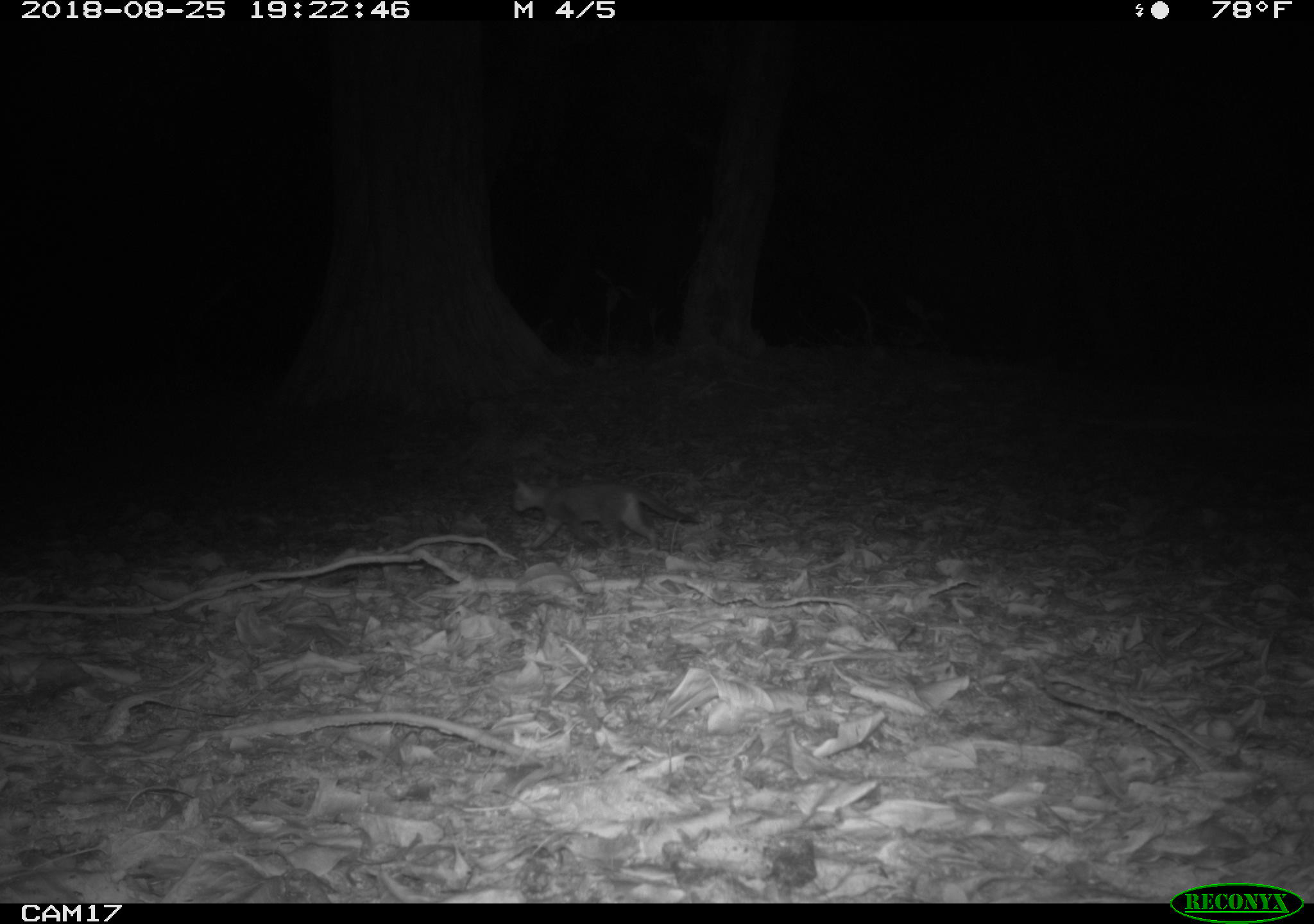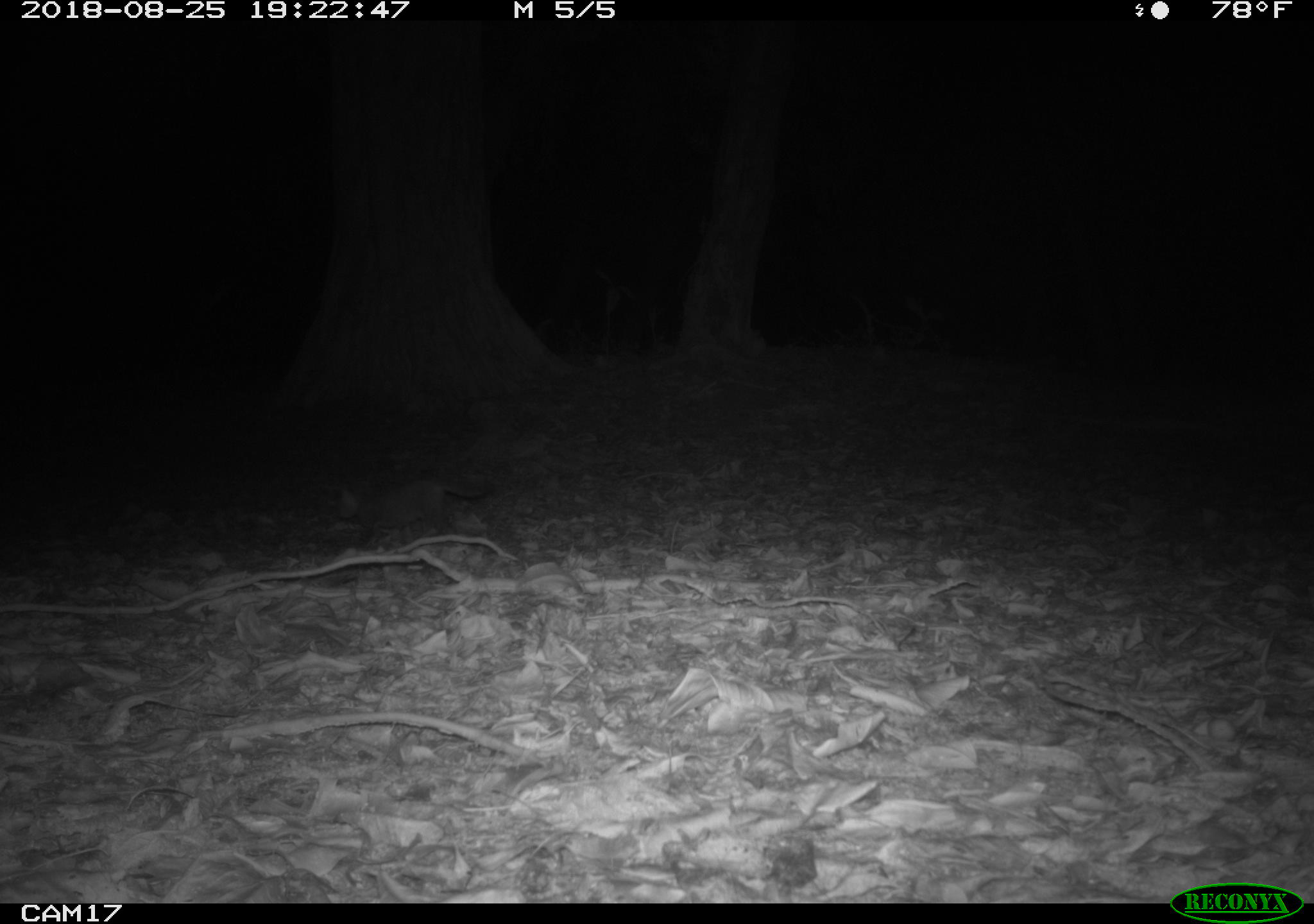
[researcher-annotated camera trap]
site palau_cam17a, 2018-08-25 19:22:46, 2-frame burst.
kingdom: Animalia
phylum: Chordata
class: Mammalia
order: Carnivora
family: Felidae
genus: Felis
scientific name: Felis catus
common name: cat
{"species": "cat (Felis catus)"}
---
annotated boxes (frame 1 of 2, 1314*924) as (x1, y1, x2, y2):
cat: (507, 469, 699, 554)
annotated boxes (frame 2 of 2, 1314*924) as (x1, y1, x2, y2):
cat: (328, 472, 489, 543)